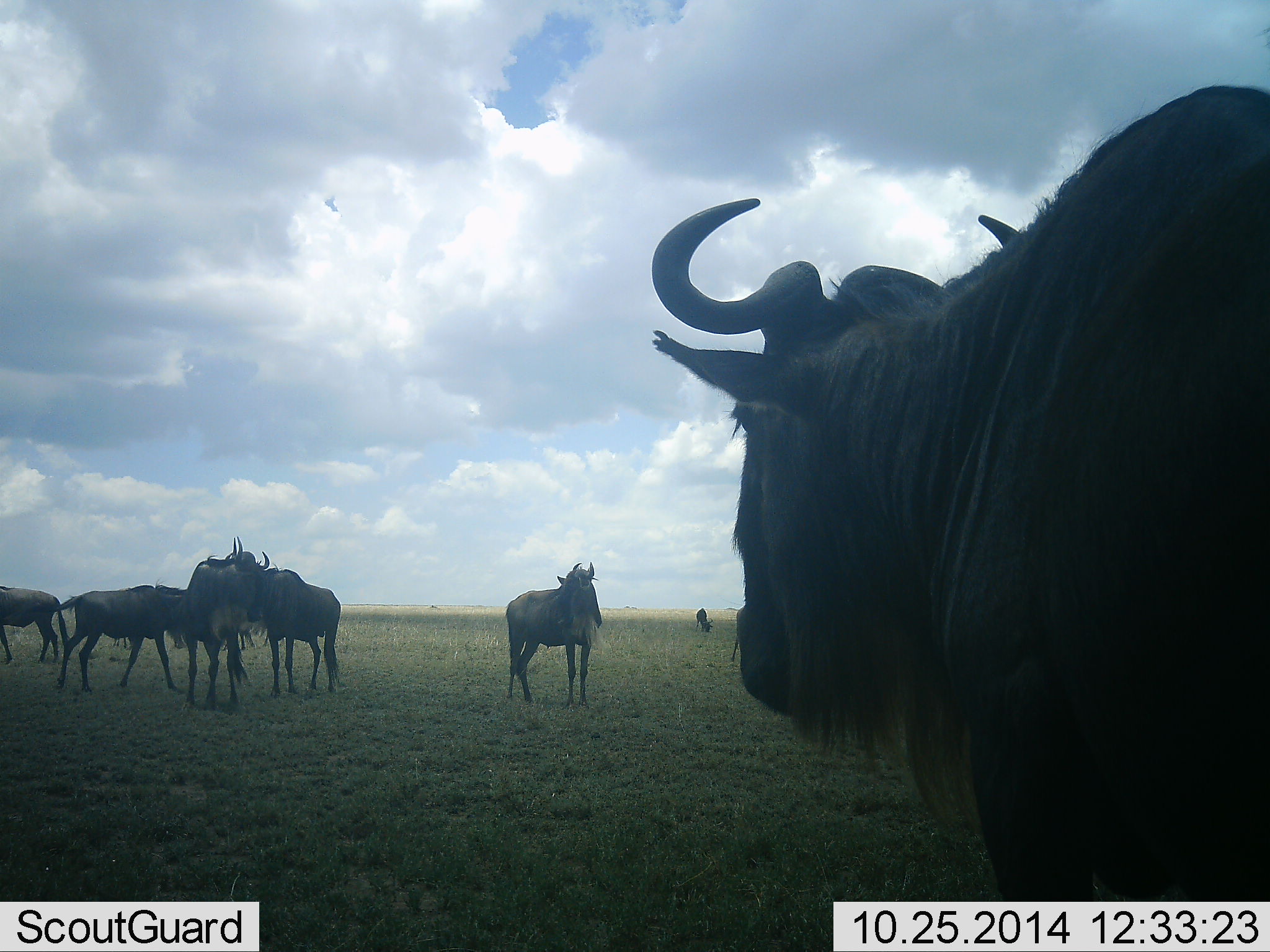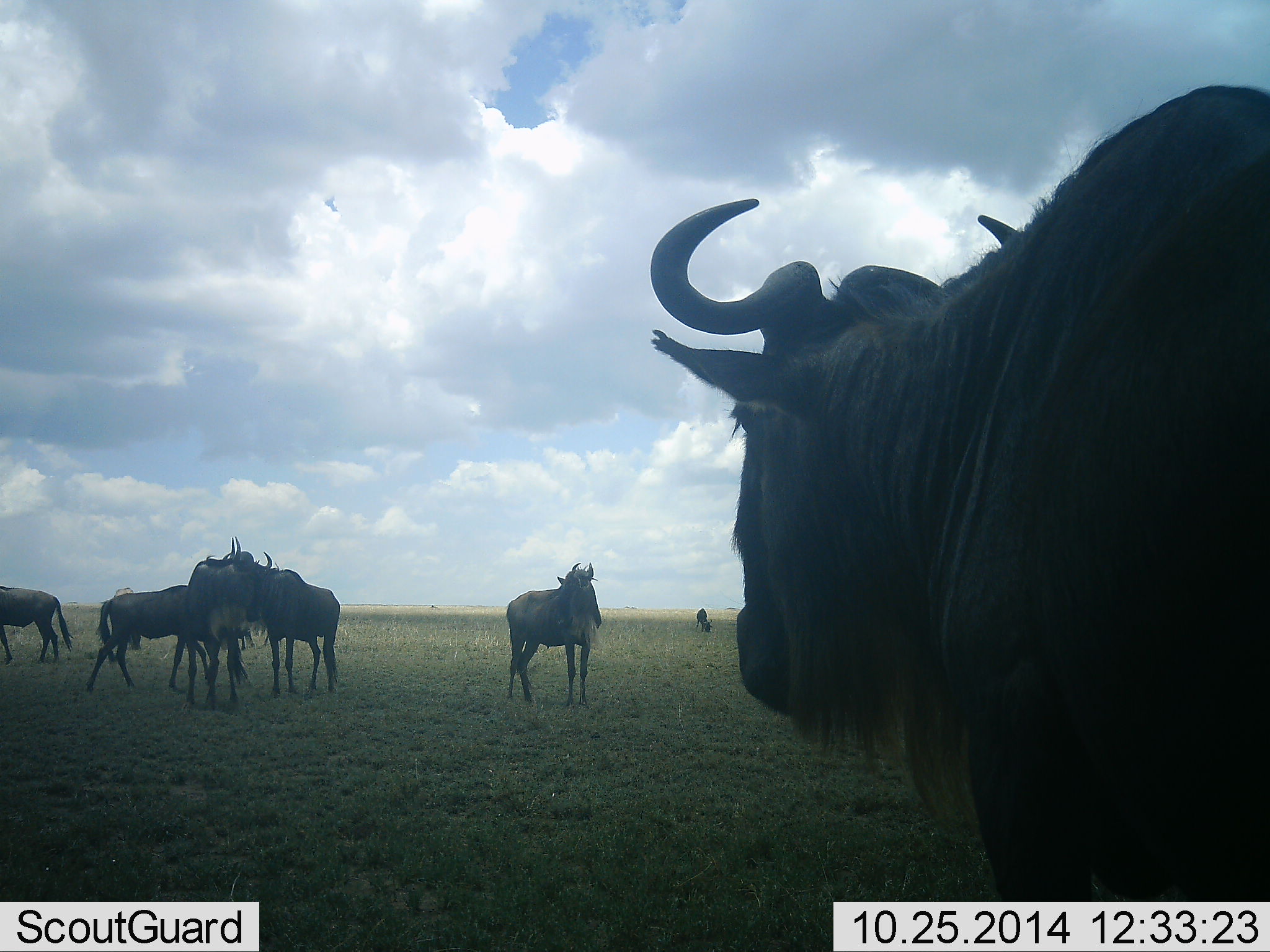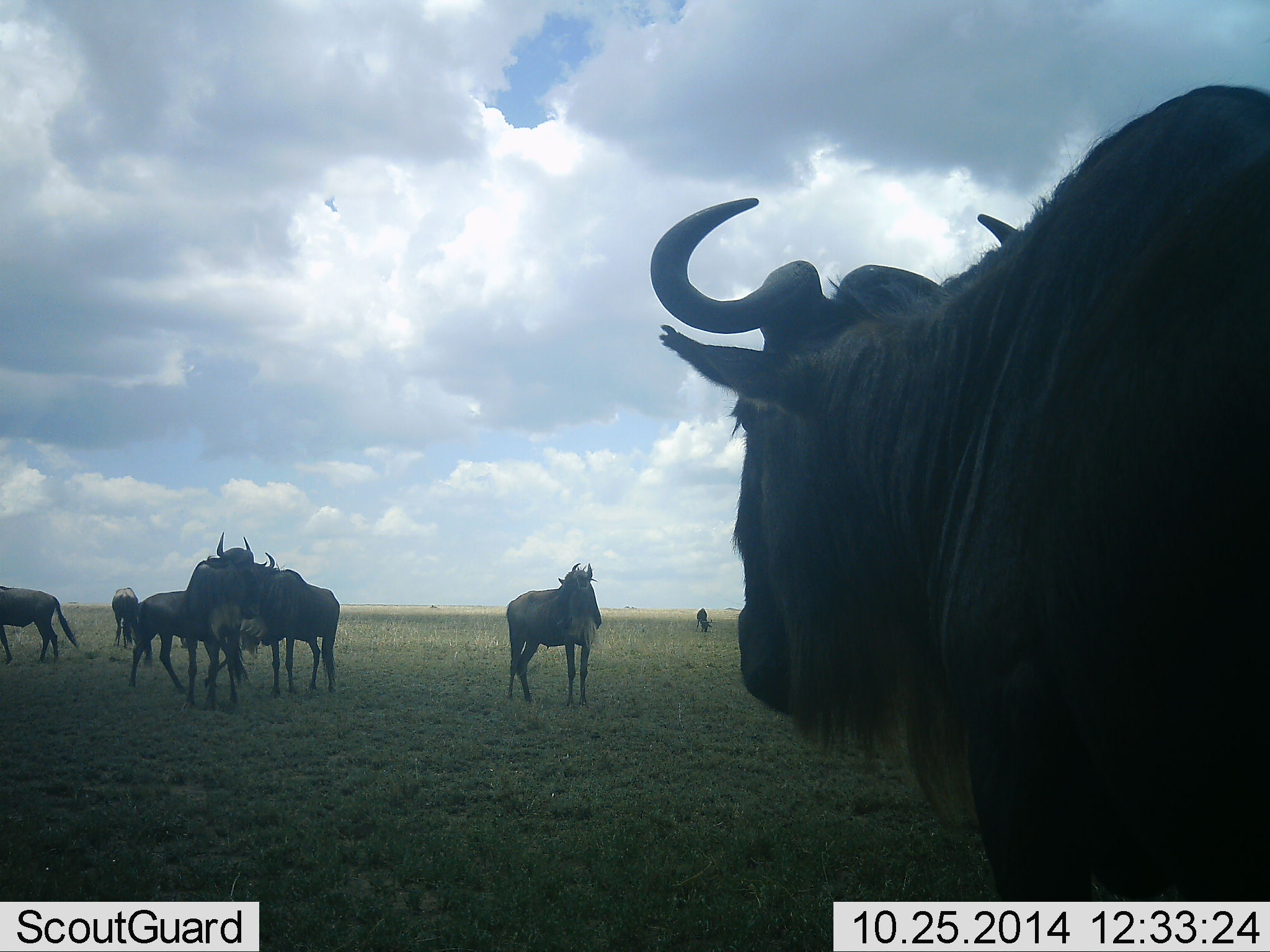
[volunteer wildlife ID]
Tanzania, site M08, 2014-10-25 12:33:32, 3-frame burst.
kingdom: Animalia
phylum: Chordata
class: Mammalia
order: Artiodactyla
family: Bovidae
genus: Connochaetes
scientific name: Connochaetes taurinus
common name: blue wildebeest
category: wildebeest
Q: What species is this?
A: Wildebeest (blue wildebeest) (Connochaetes taurinus).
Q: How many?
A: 7.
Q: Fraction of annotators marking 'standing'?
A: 100%.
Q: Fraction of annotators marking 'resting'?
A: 0%.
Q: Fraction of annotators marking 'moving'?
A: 36%.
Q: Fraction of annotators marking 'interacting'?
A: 18%.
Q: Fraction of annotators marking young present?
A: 0%.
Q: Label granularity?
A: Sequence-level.